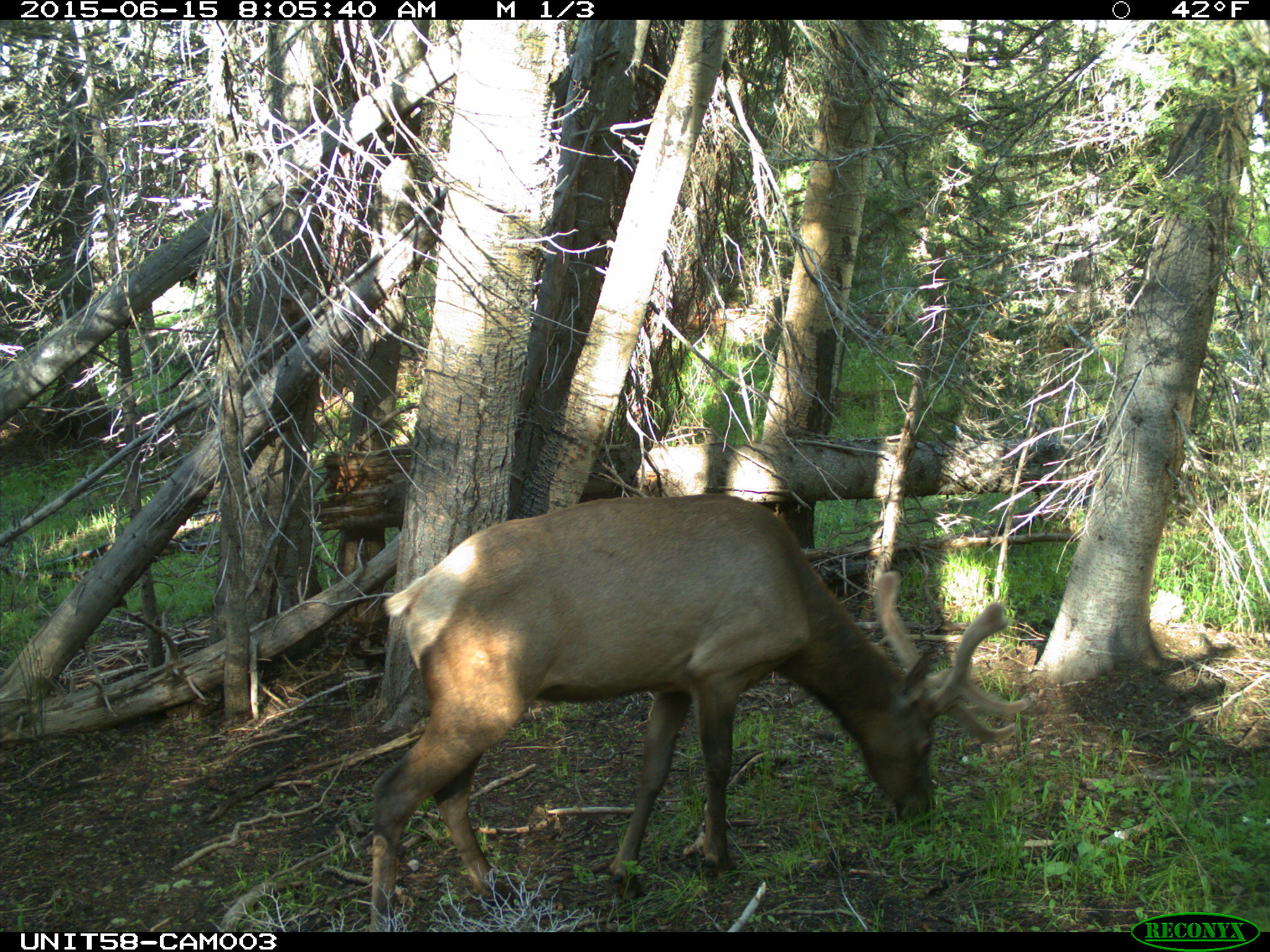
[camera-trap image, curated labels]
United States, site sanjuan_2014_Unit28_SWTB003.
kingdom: Animalia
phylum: Chordata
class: Mammalia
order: Artiodactyla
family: Cervidae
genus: Cervus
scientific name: Cervus elaphus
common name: red deer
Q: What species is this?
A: Cervus elaphus (red deer).